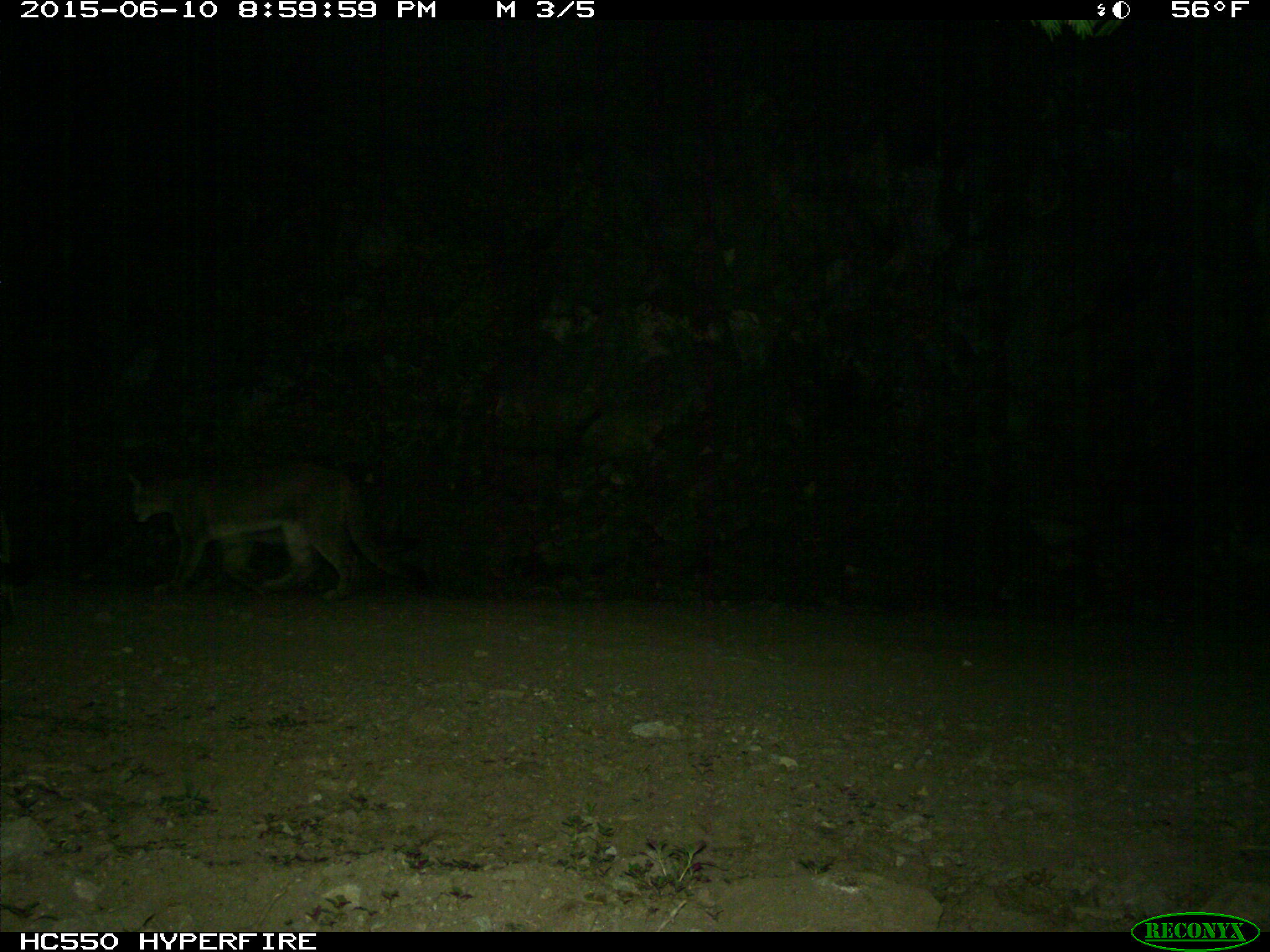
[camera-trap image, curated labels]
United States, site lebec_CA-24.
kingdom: Animalia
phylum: Chordata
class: Mammalia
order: Carnivora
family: Felidae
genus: Puma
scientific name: Puma concolor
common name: mountain lion